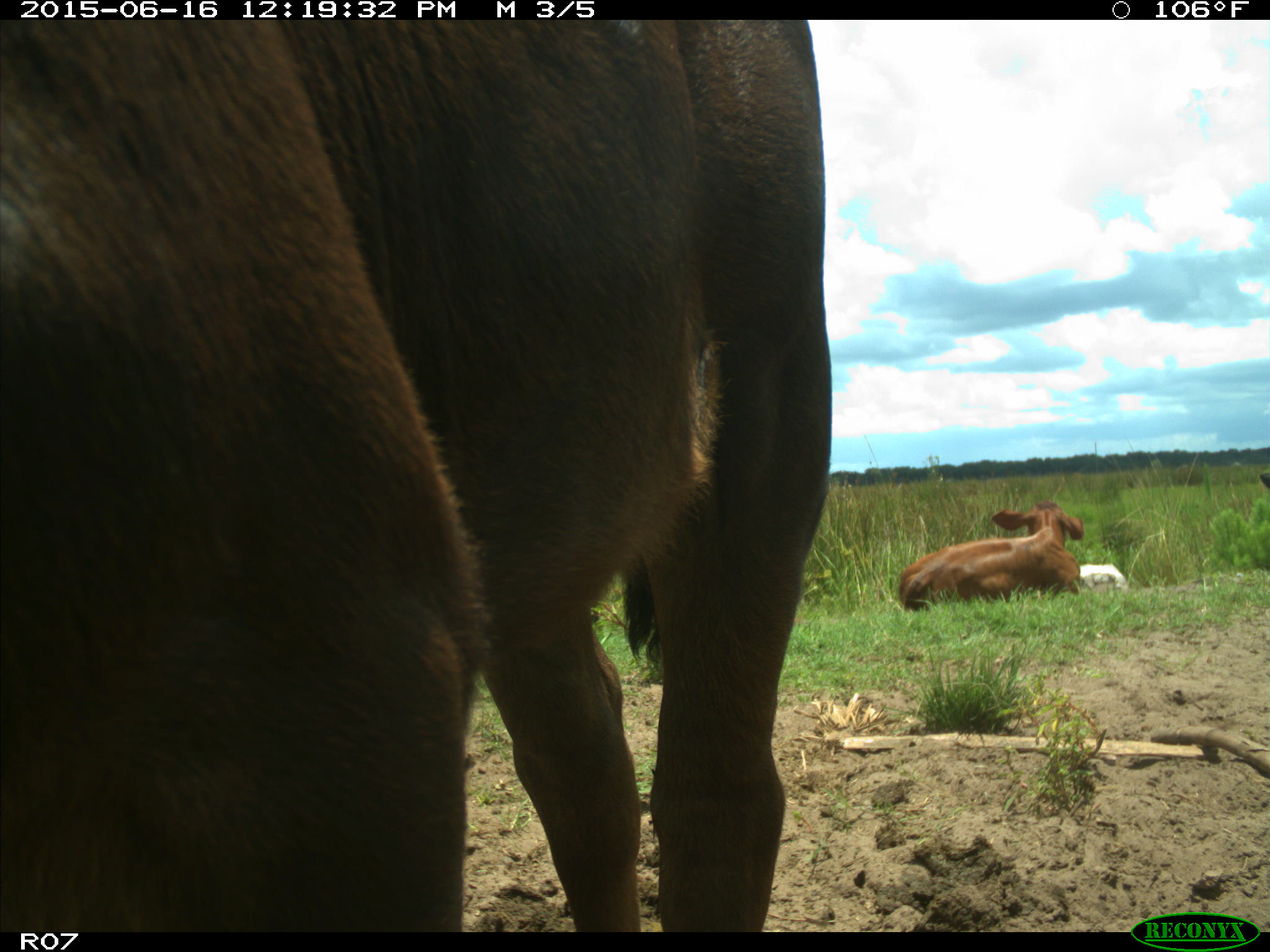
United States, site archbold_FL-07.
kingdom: Animalia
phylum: Chordata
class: Mammalia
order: Artiodactyla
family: Bovidae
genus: Bos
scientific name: Bos taurus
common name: domestic cow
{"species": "Bos taurus (domestic cow)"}